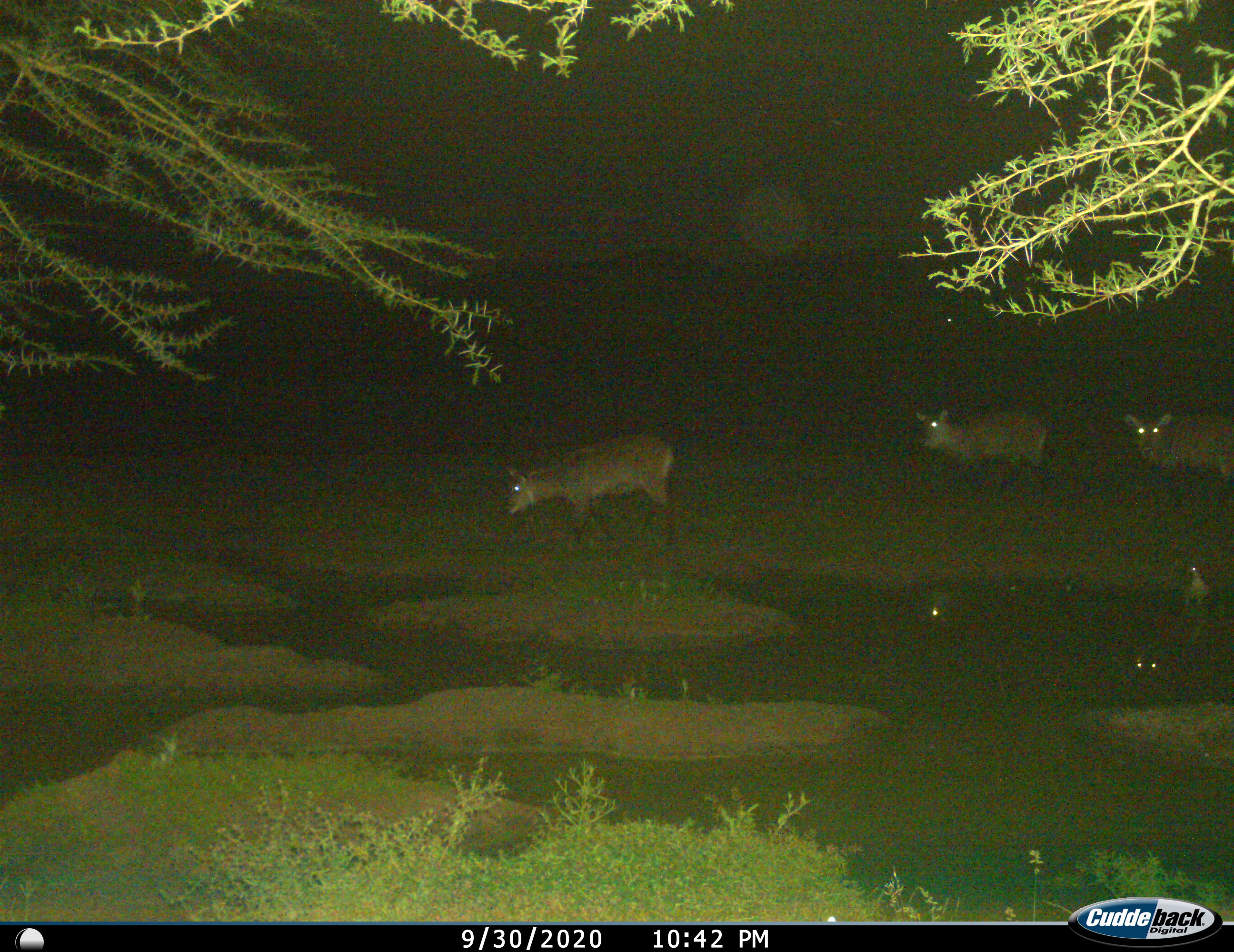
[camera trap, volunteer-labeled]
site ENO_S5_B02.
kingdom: Animalia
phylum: Chordata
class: Mammalia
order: Artiodactyla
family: Bovidae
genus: Kobus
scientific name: Kobus ellipsiprymnus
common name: waterbuck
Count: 3.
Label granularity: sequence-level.